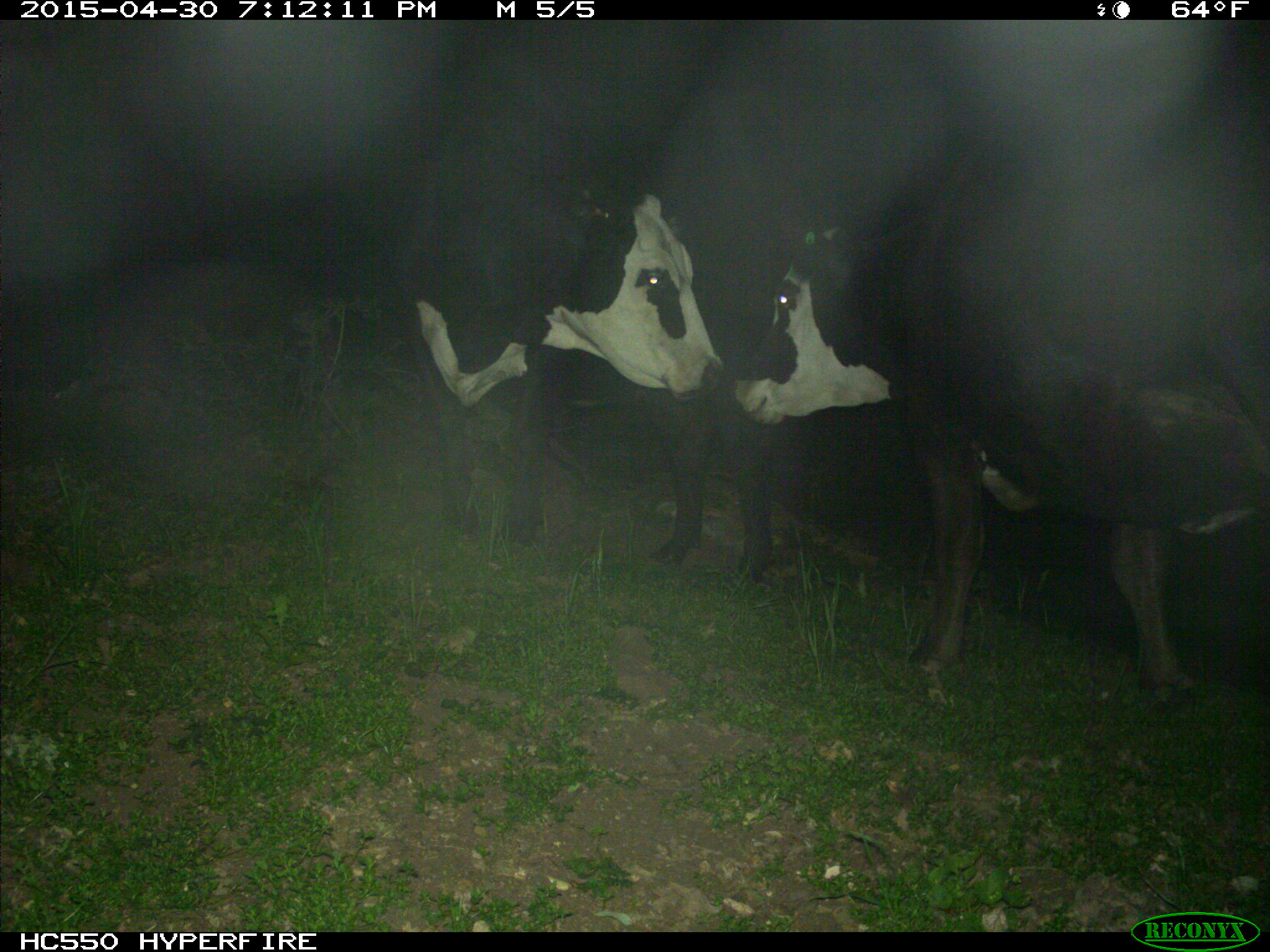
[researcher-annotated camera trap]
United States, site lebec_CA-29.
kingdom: Animalia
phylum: Chordata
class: Mammalia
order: Artiodactyla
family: Bovidae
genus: Bos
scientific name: Bos taurus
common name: domestic cow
Bos taurus (domestic cow).